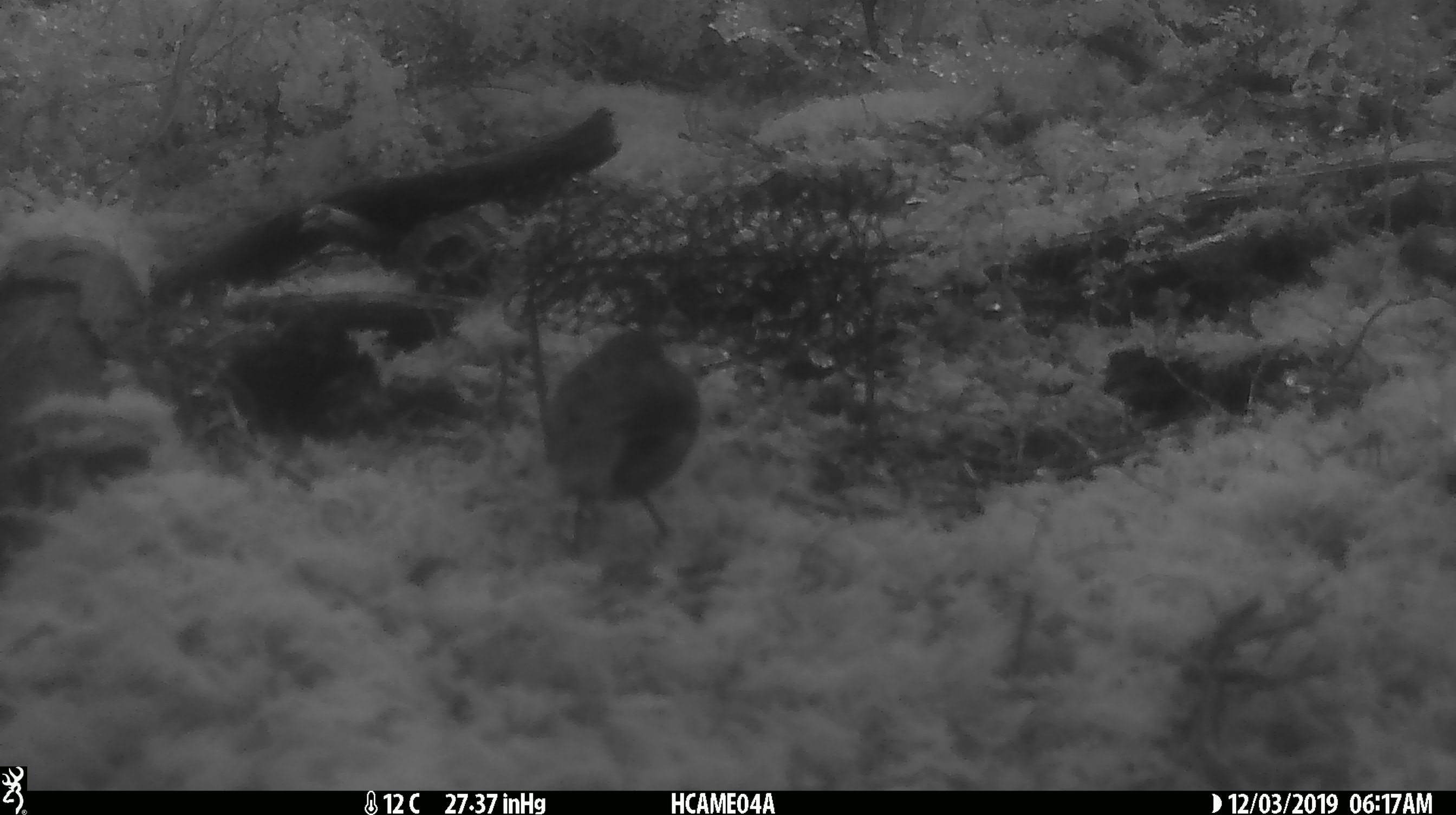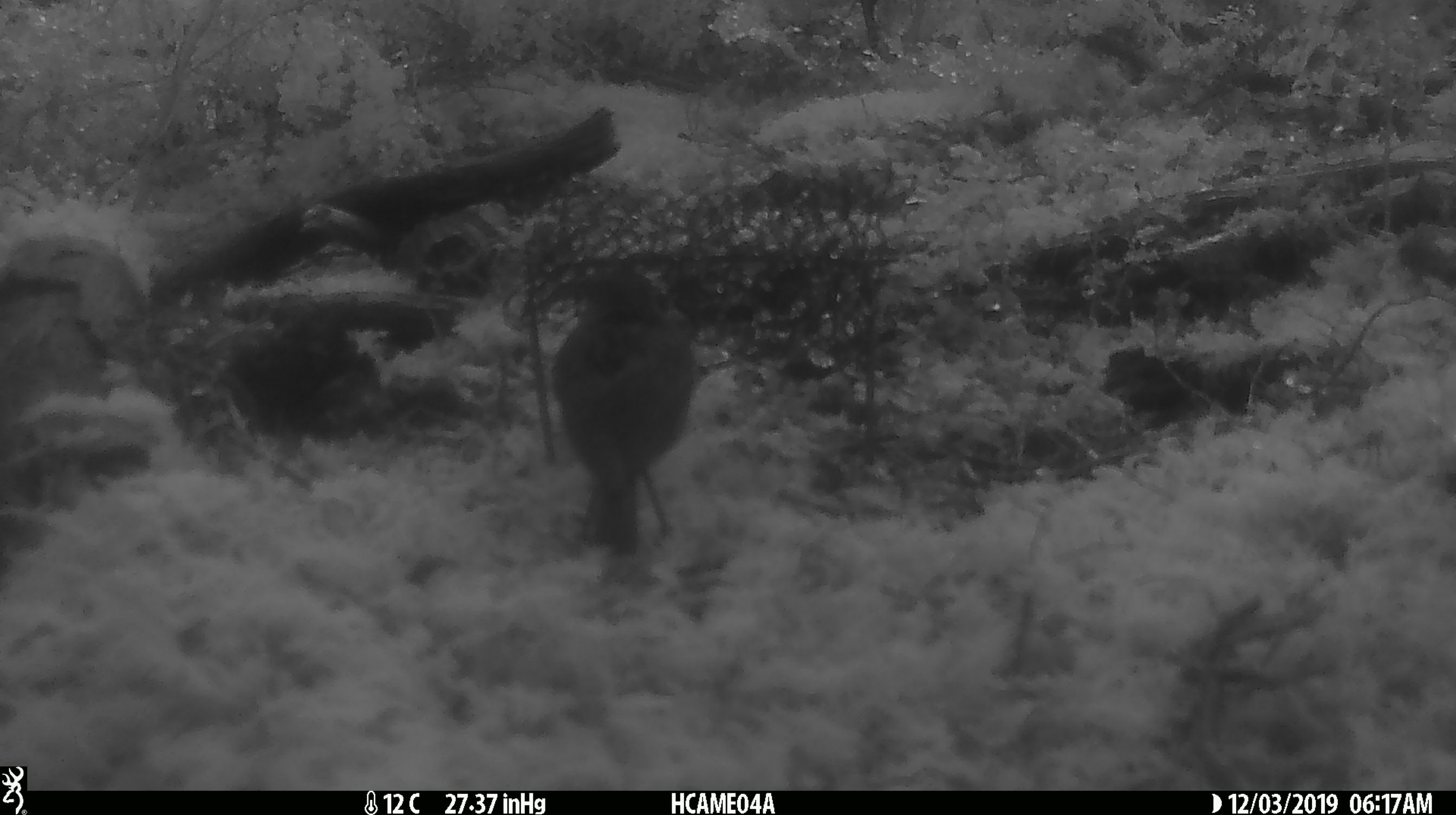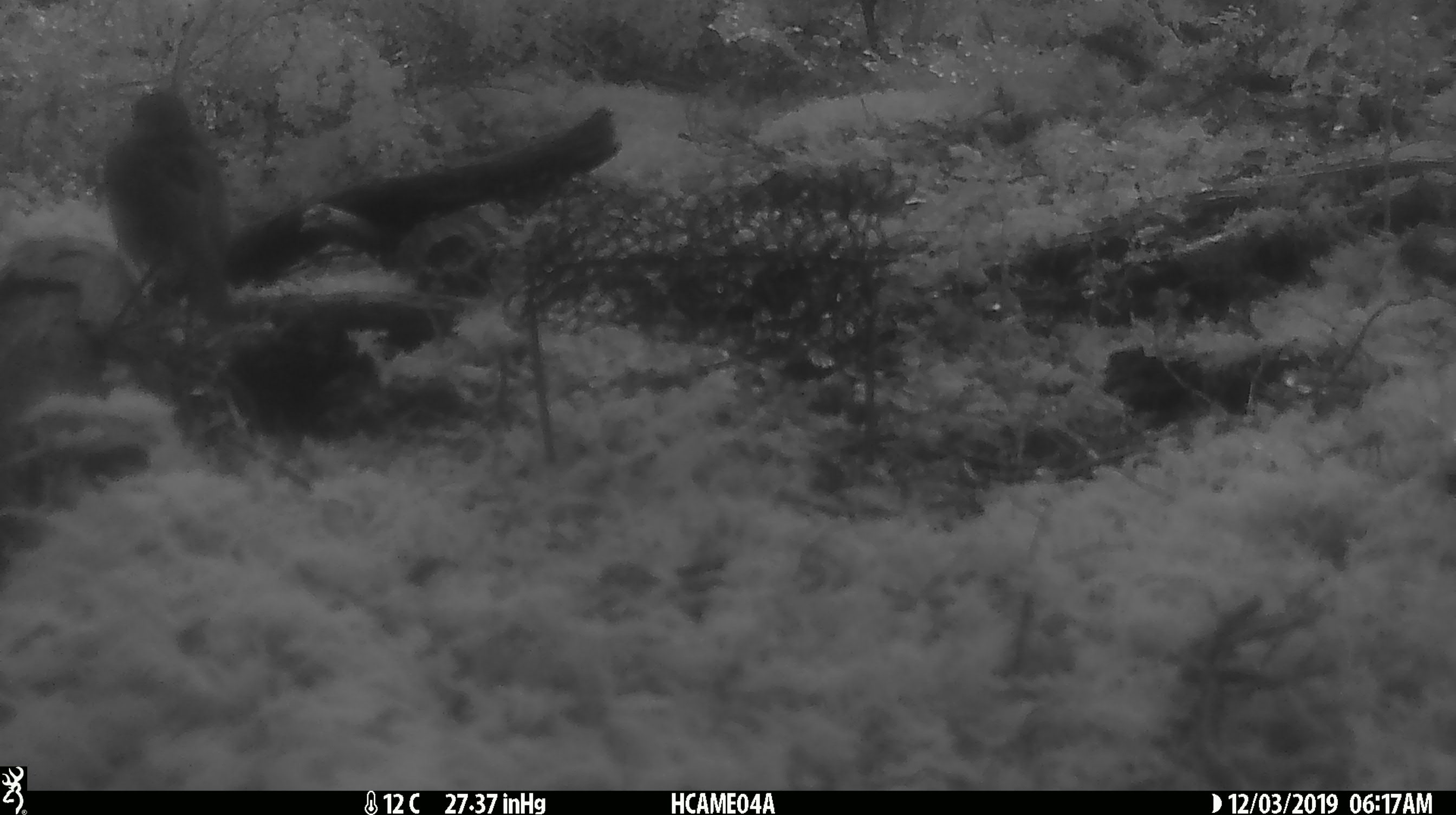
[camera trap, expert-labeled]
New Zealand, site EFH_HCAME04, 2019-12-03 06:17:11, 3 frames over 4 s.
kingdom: Animalia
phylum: Chordata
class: Aves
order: Passeriformes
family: Petroicidae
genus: Petroica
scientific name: Petroica australis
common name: new zealand robin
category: robin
Robin (new zealand robin) (Petroica australis).